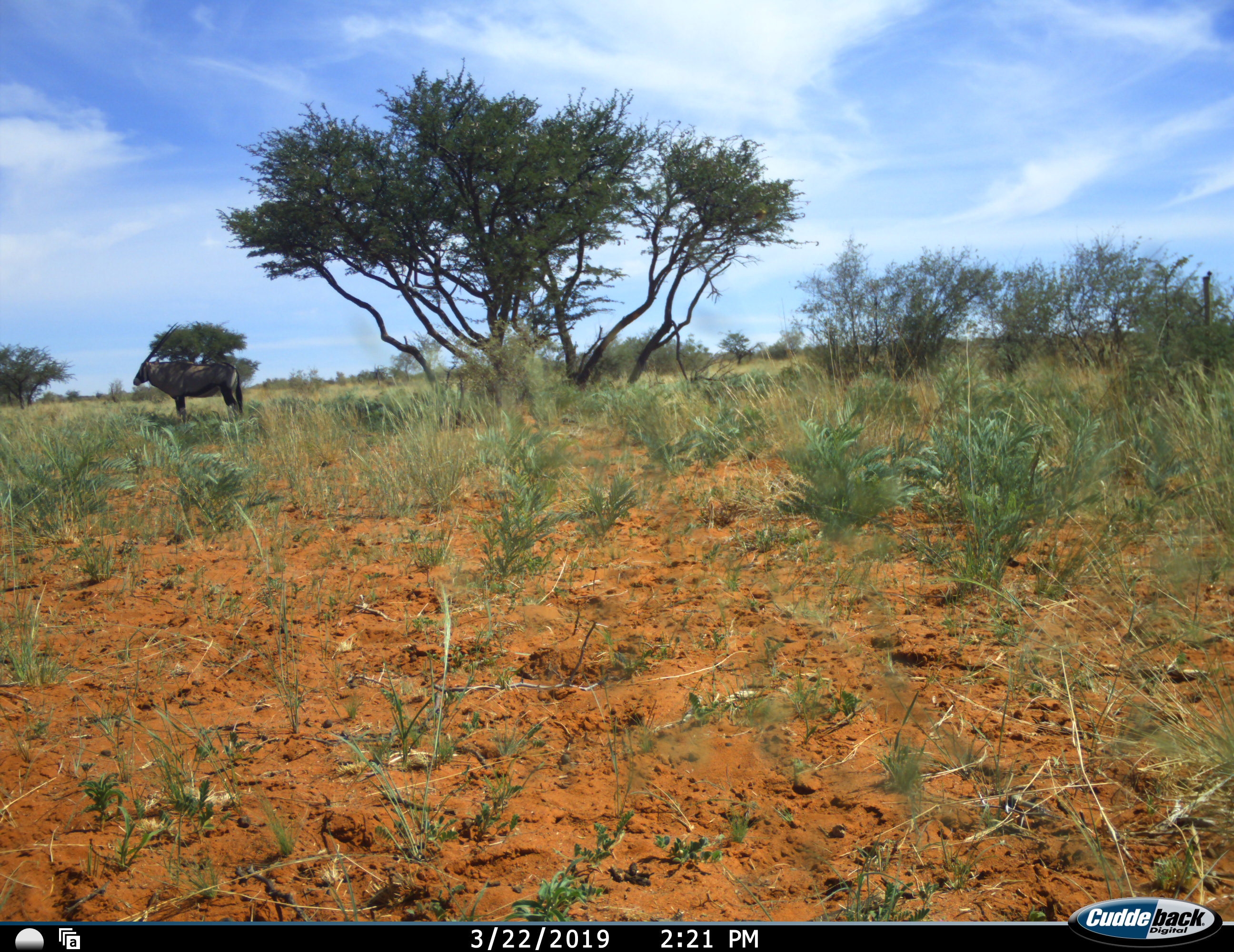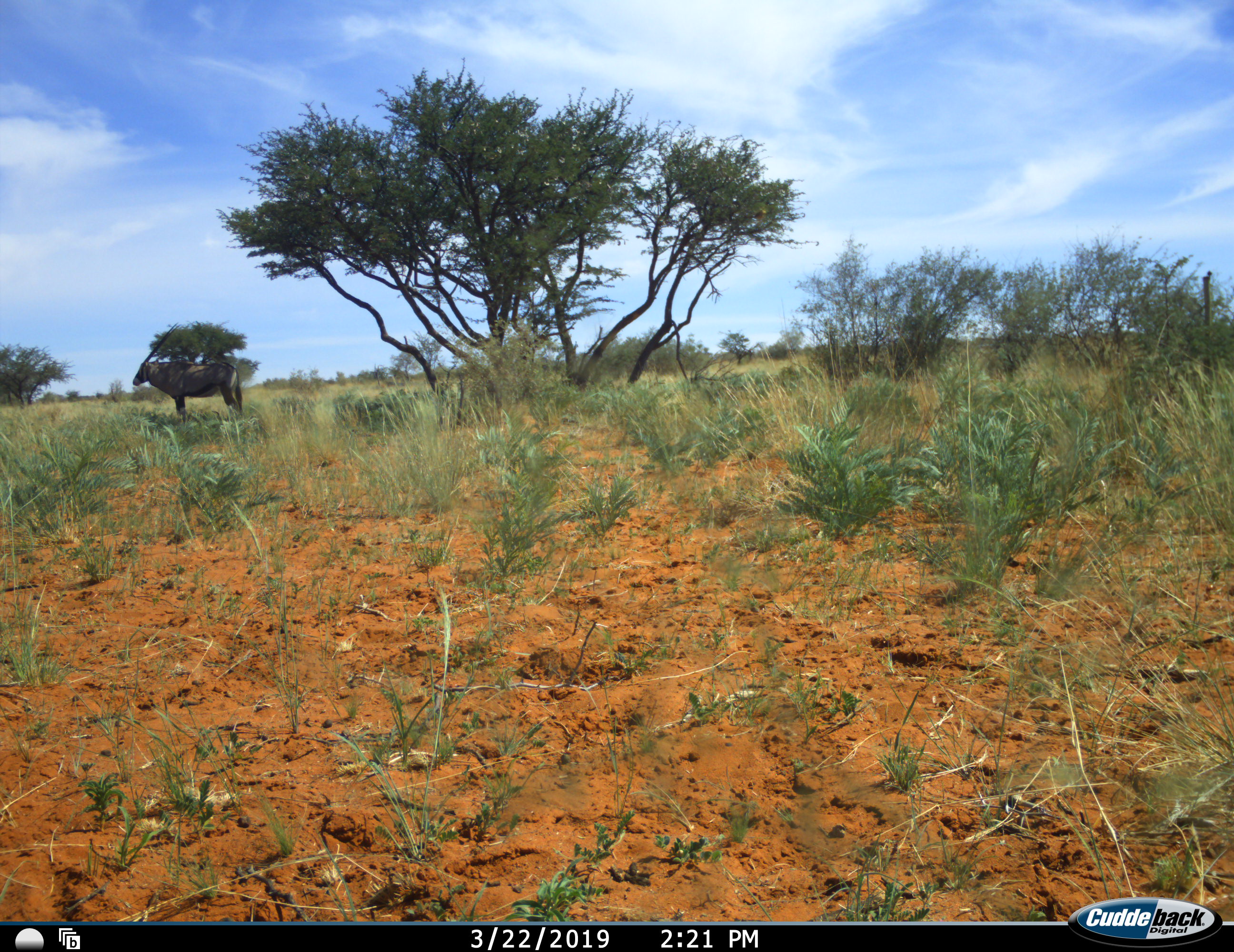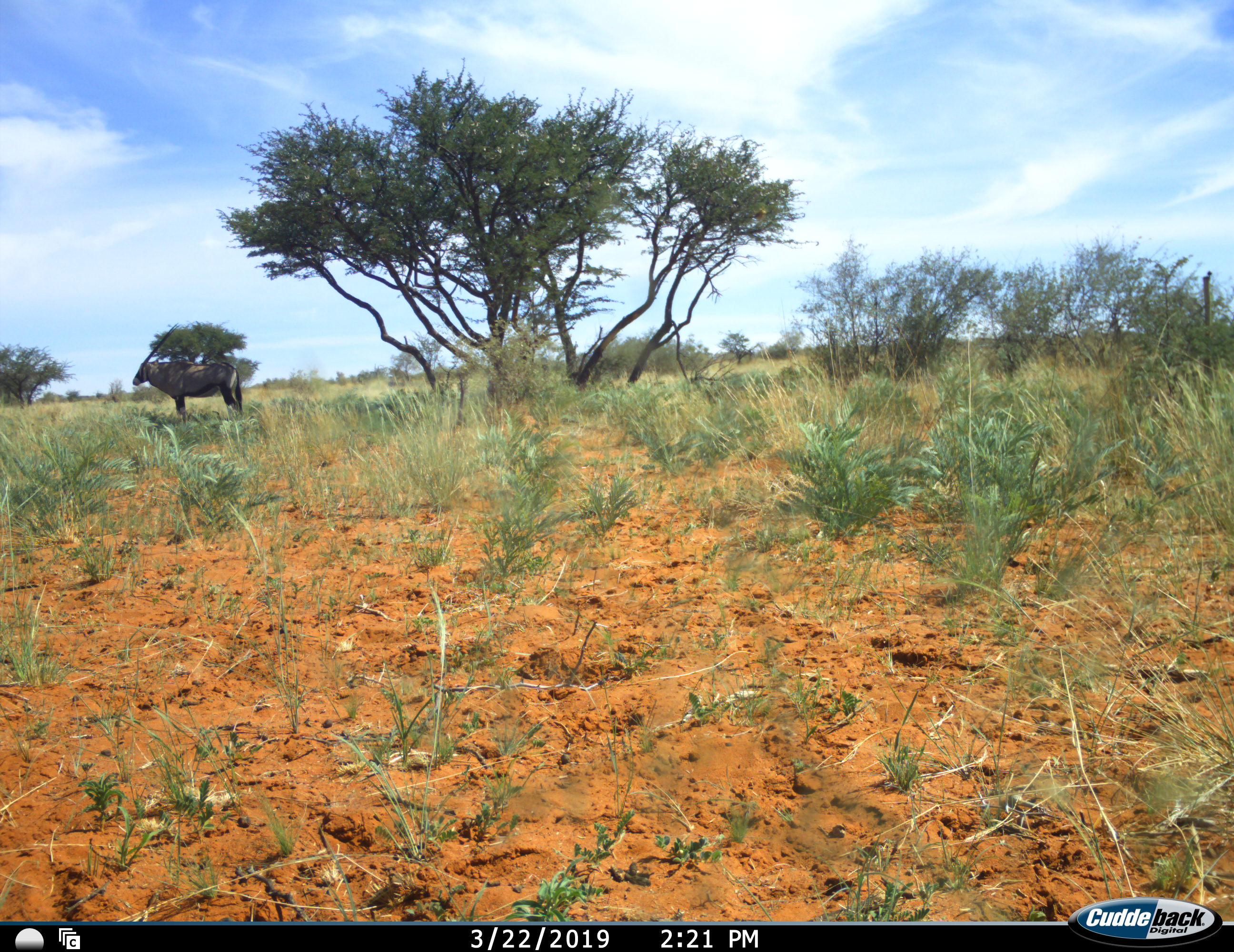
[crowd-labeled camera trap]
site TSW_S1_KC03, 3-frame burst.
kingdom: Animalia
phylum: Chordata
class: Mammalia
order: Artiodactyla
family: Bovidae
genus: Oryx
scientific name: Oryx gazella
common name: gemsbok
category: oryx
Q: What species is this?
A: Oryx (gemsbok) (Oryx gazella).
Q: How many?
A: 1.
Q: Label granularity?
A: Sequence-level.